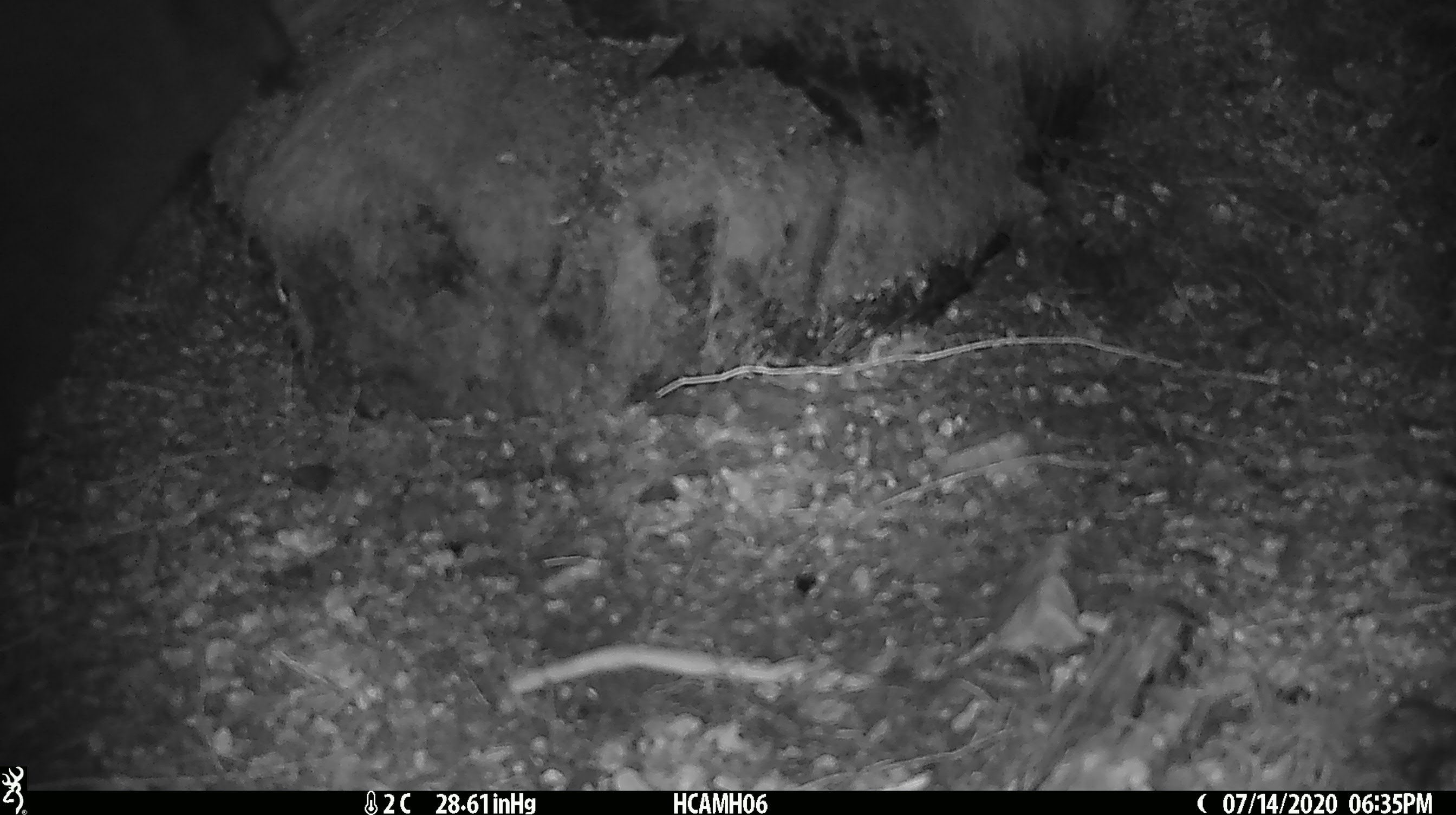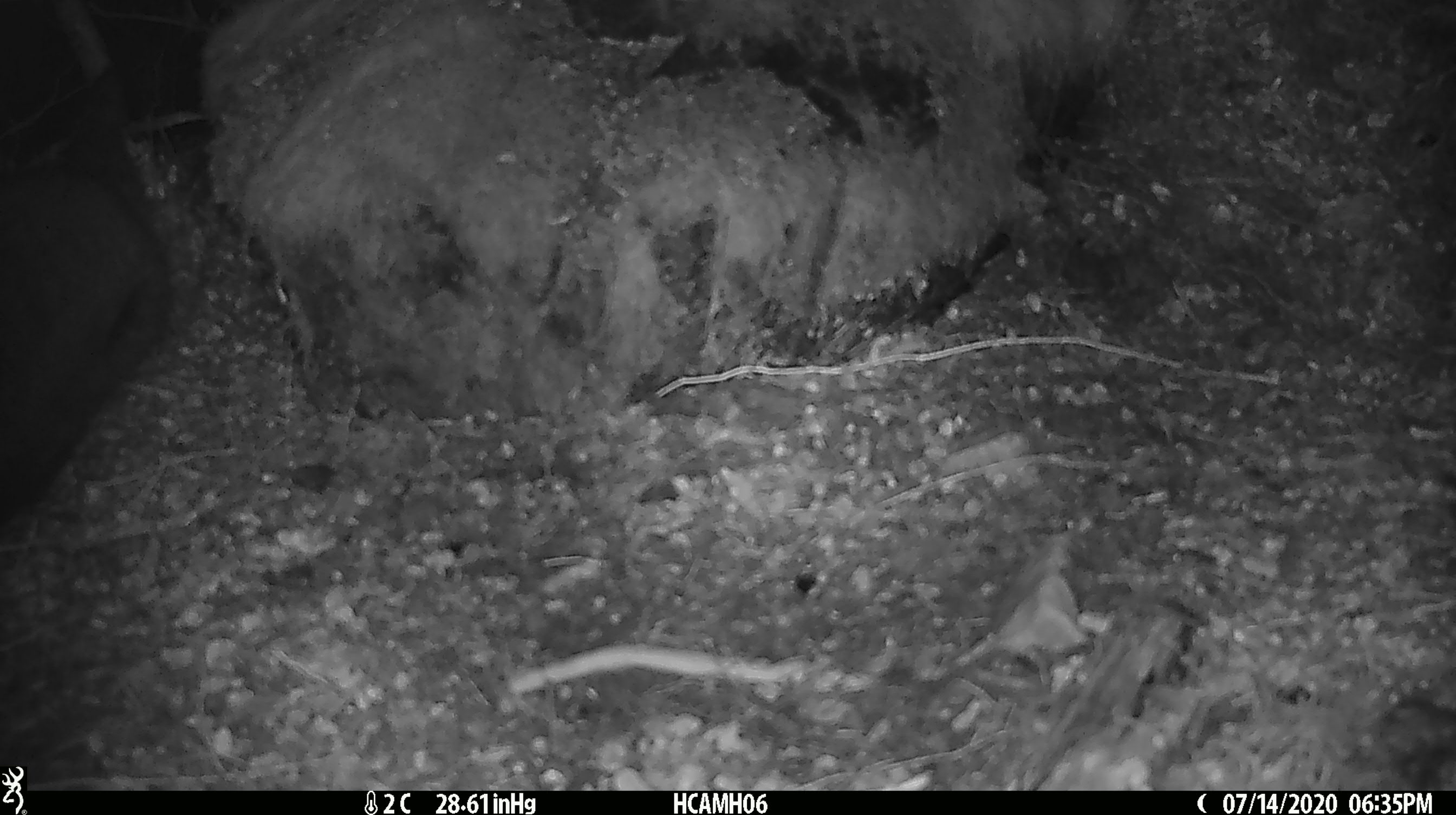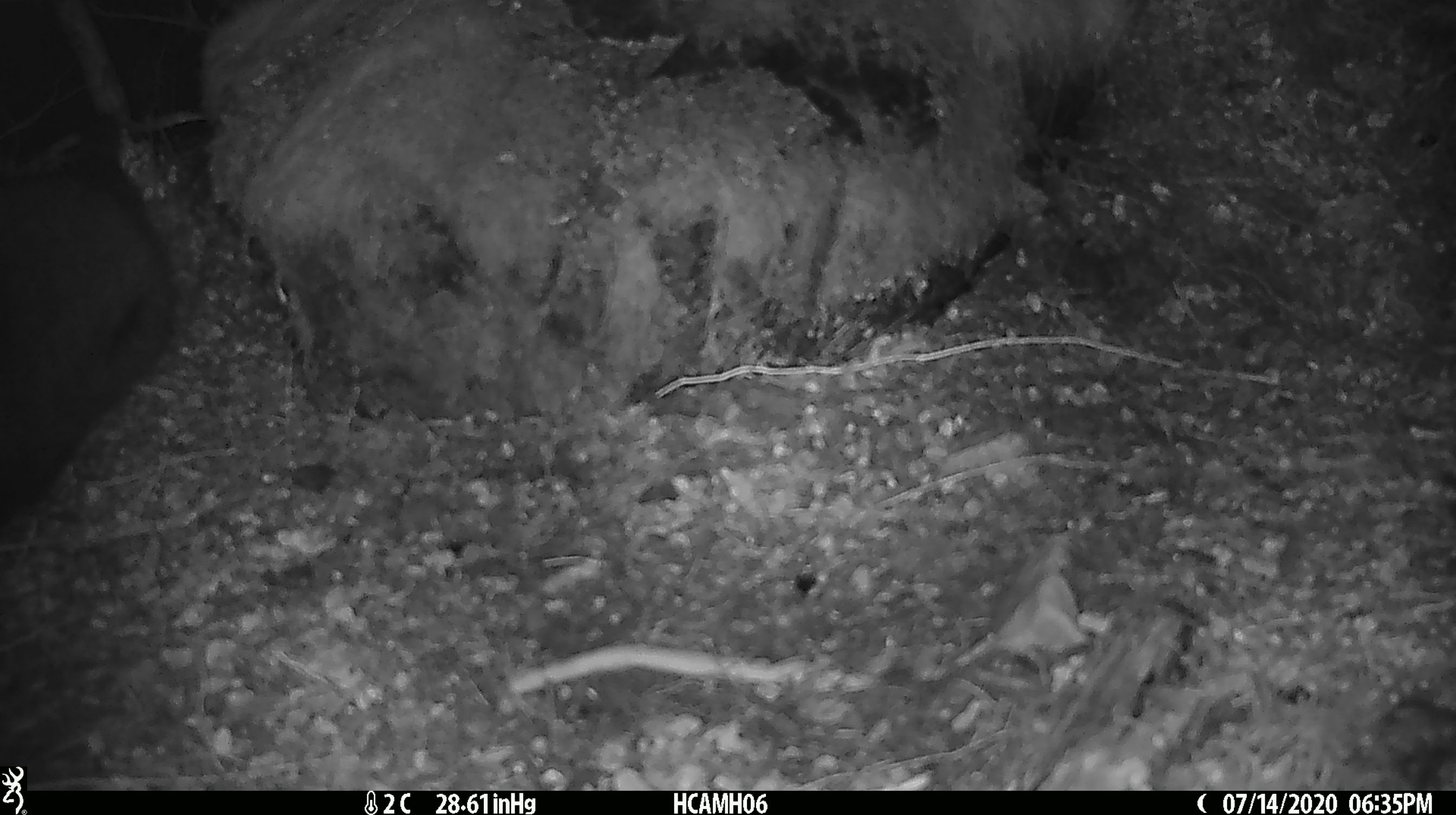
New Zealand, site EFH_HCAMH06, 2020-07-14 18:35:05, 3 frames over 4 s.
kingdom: Animalia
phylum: Chordata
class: Mammalia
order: Carnivora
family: Felidae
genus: Felis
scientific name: Felis catus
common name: domestic cat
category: cat